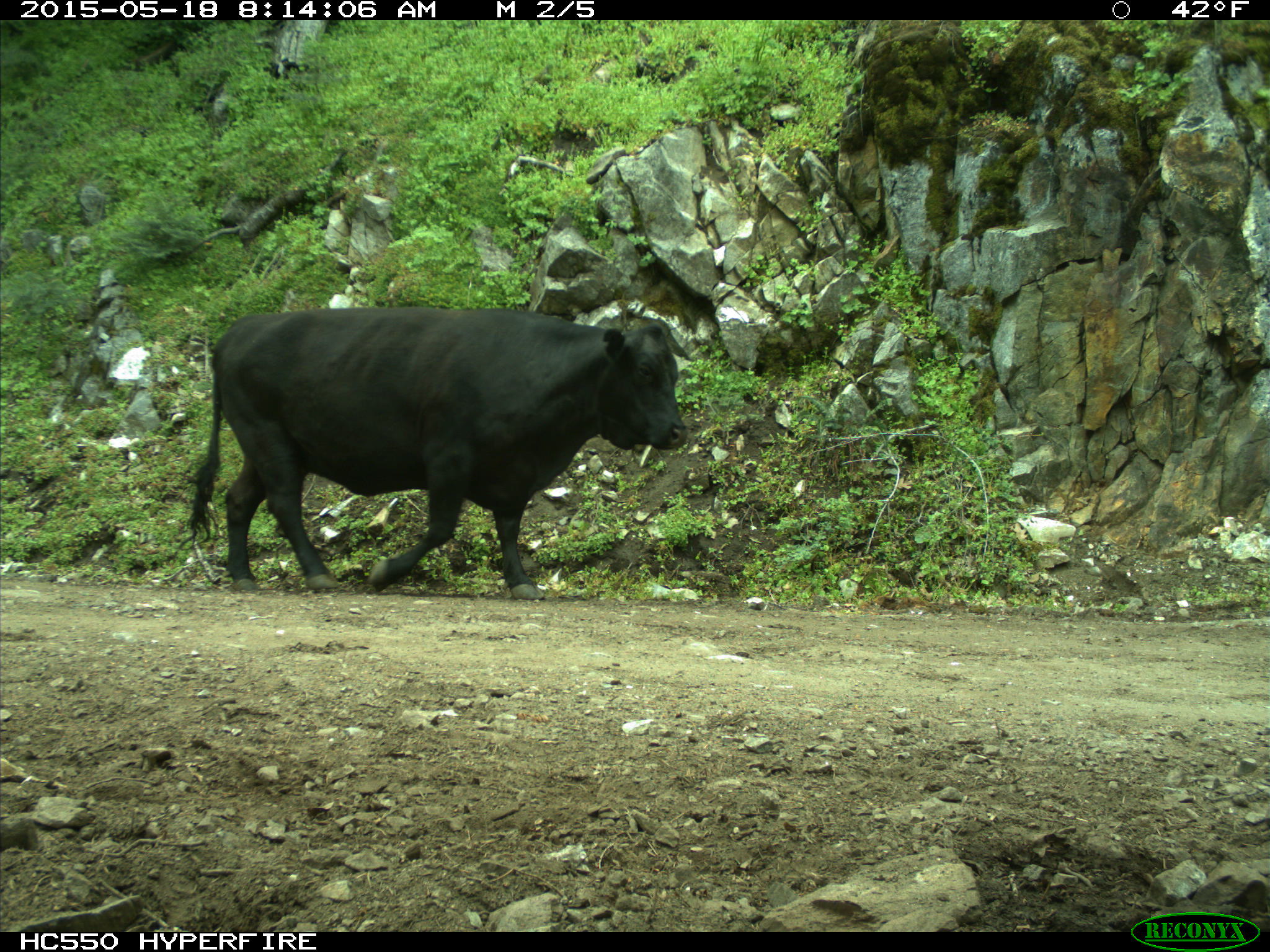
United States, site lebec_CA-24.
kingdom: Animalia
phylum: Chordata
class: Mammalia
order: Artiodactyla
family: Bovidae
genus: Bos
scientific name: Bos taurus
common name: domestic cow